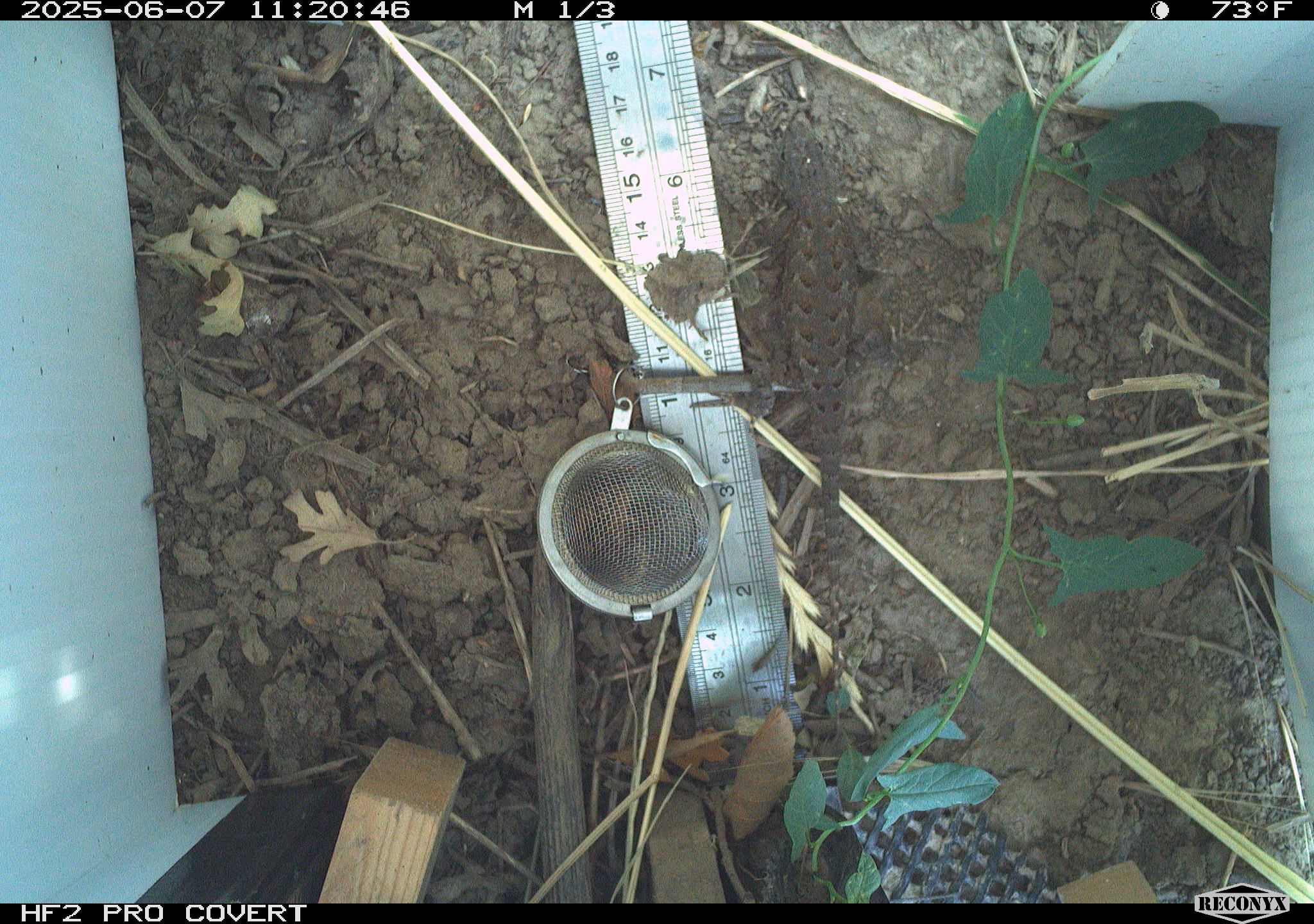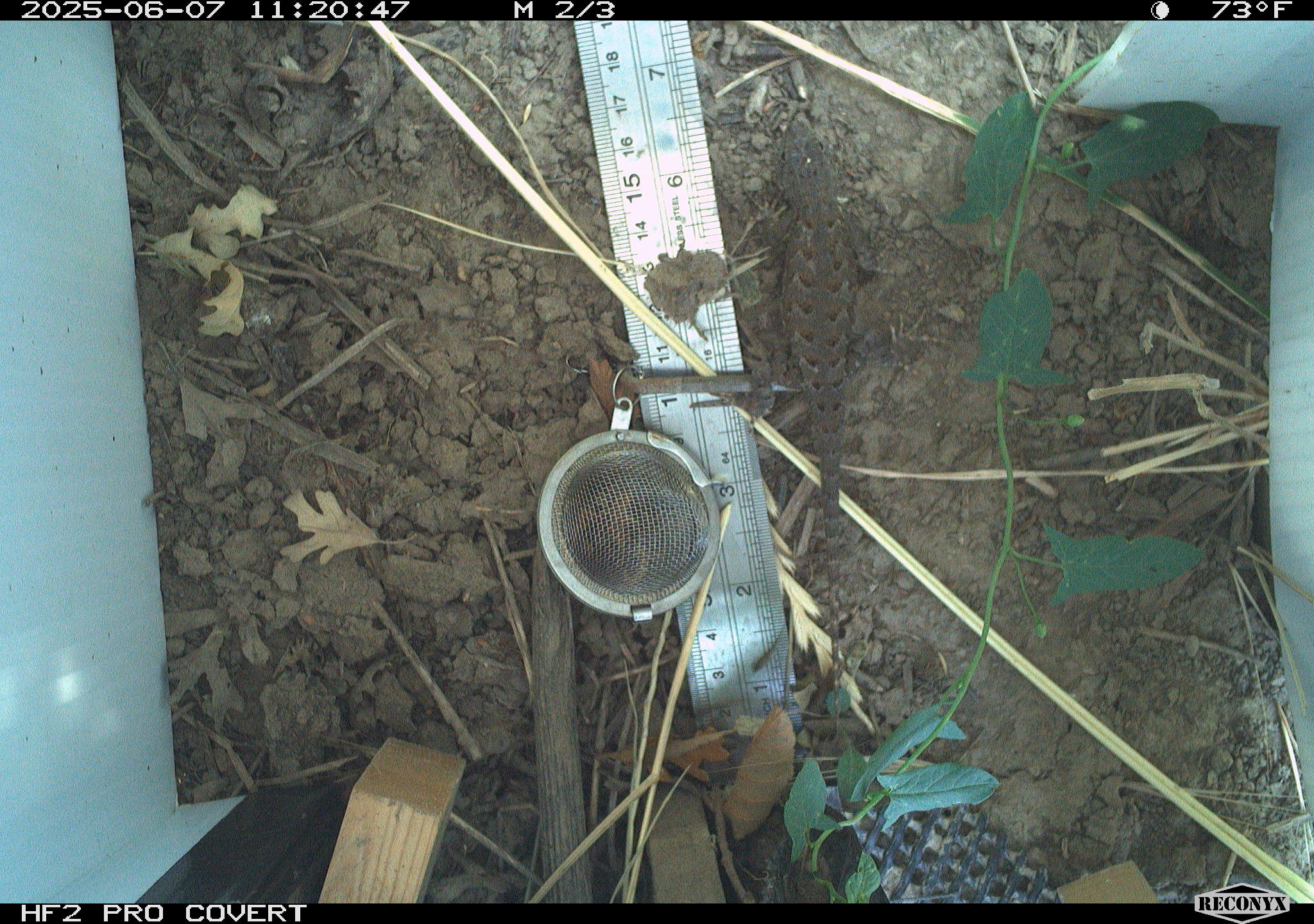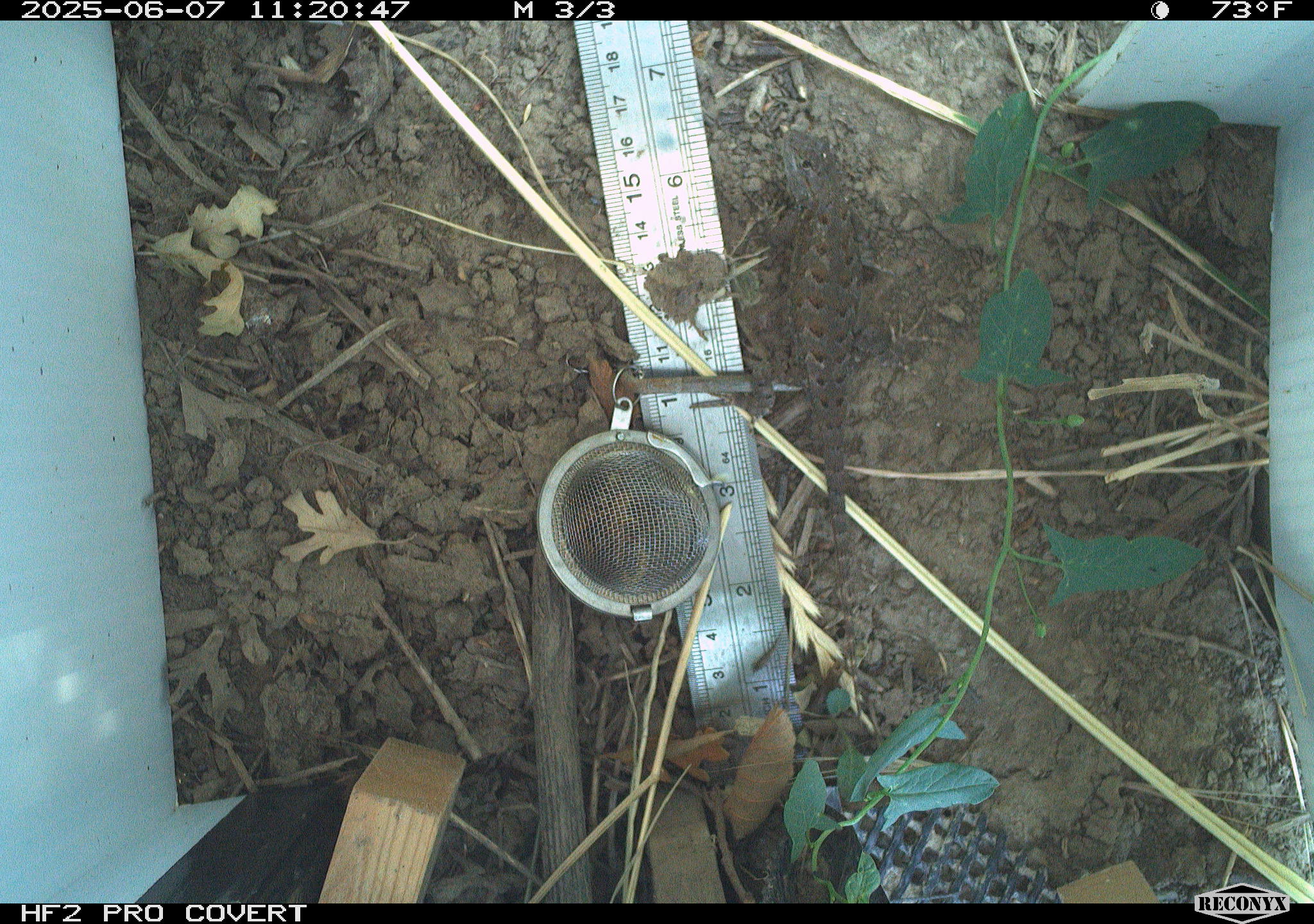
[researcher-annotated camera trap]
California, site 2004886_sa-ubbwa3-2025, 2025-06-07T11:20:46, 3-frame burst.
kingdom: Animalia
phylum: Chordata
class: Reptilia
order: Squamata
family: Phrynosomatidae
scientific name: Phrynosomatidae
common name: north american spiny lizards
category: sceloporus/uta species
Sceloporus/uta species (north american spiny lizards) (Phrynosomatidae).